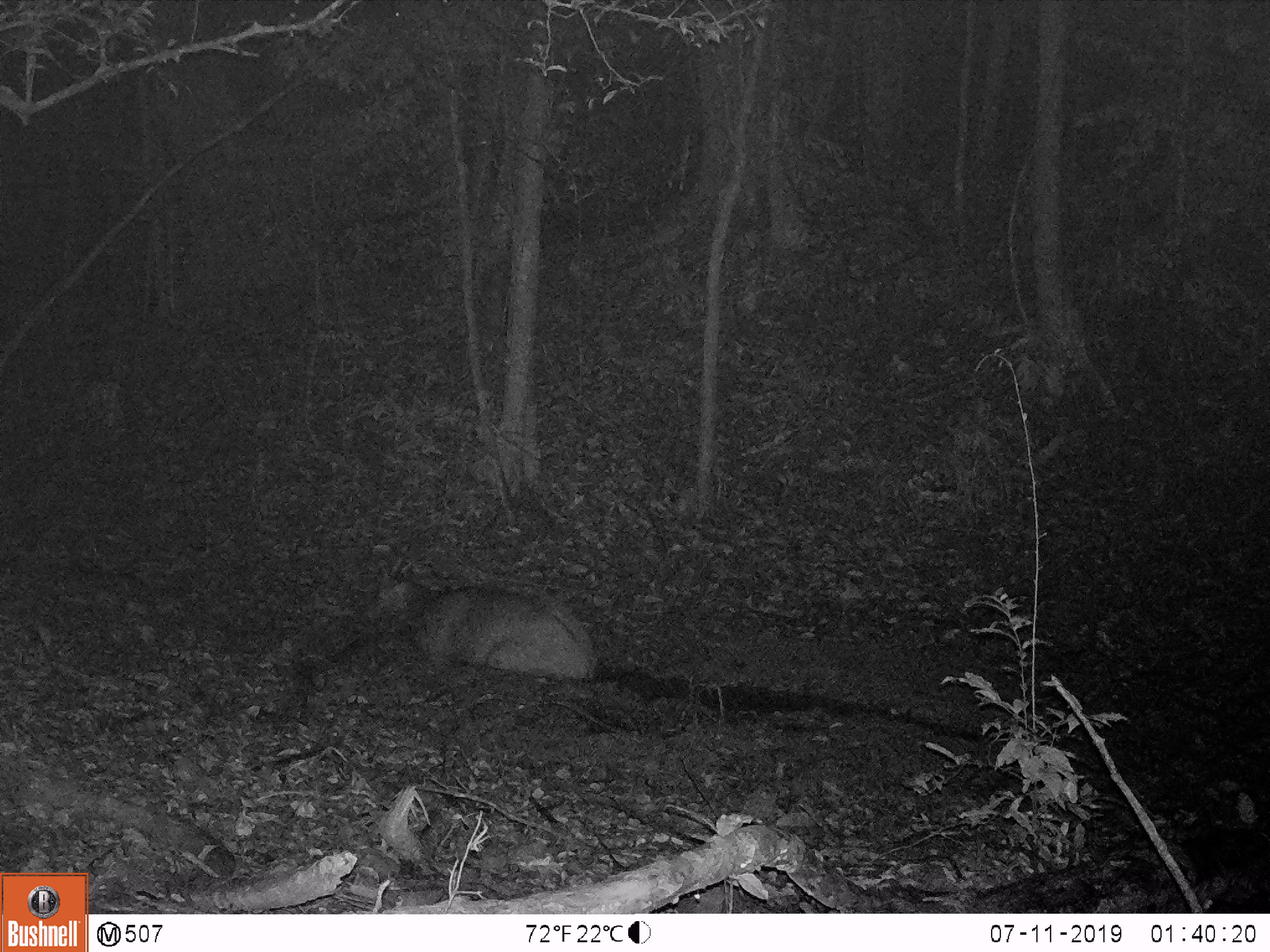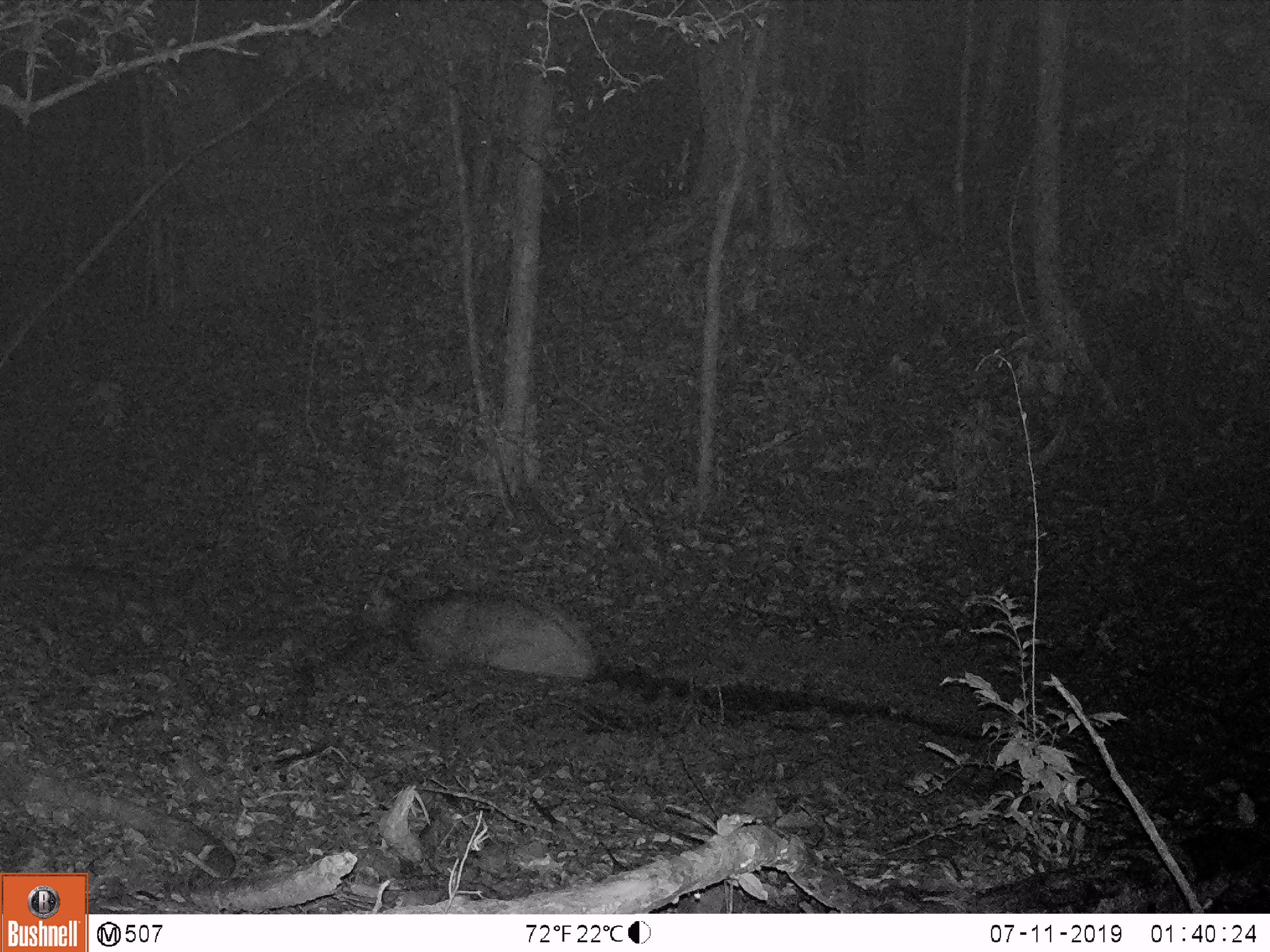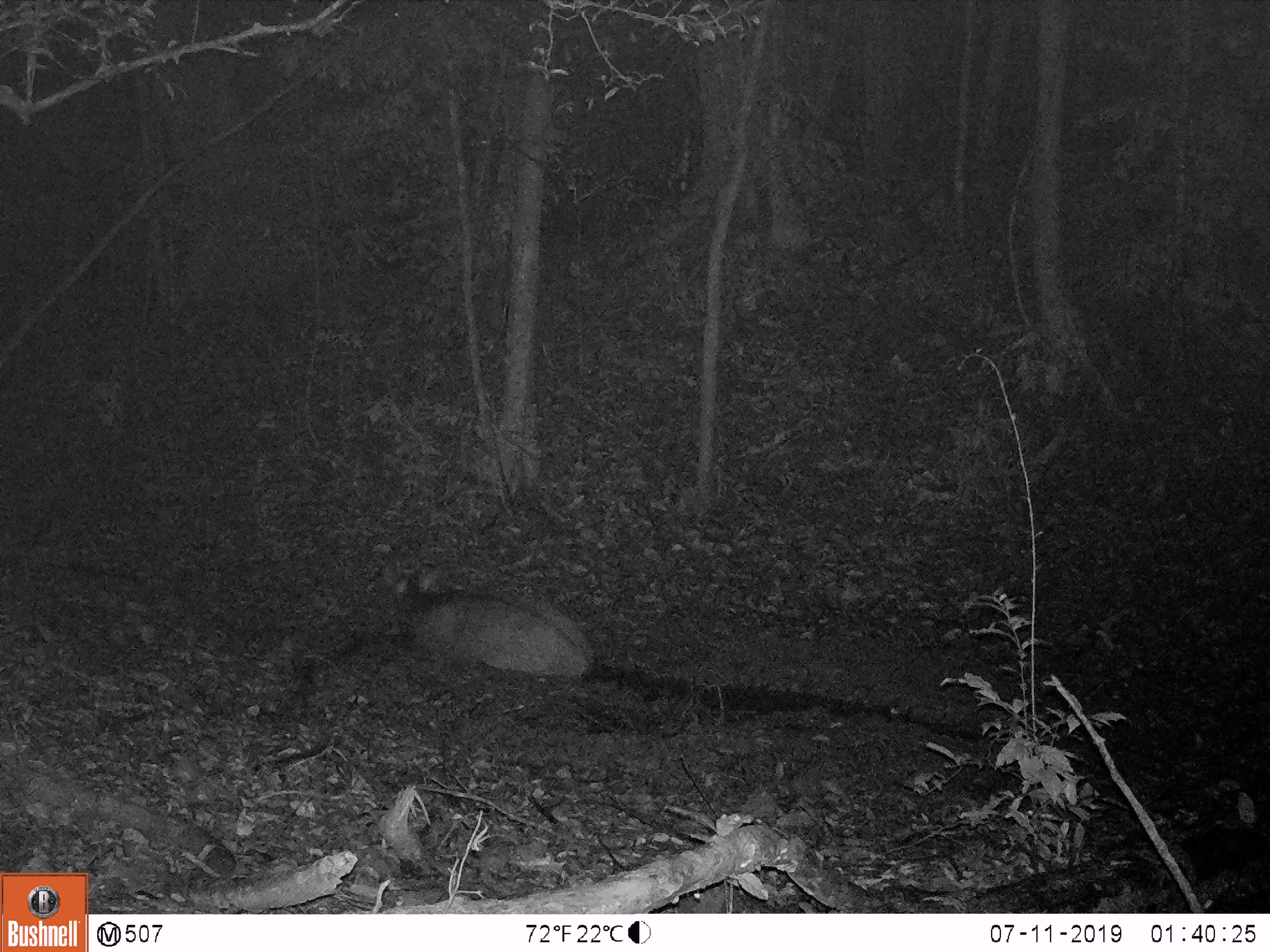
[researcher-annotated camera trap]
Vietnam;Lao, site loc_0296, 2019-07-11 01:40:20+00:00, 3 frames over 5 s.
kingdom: Animalia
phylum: Chordata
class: Mammalia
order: Artiodactyla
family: Cervidae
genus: Rusa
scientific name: Rusa unicolor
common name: sambar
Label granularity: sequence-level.